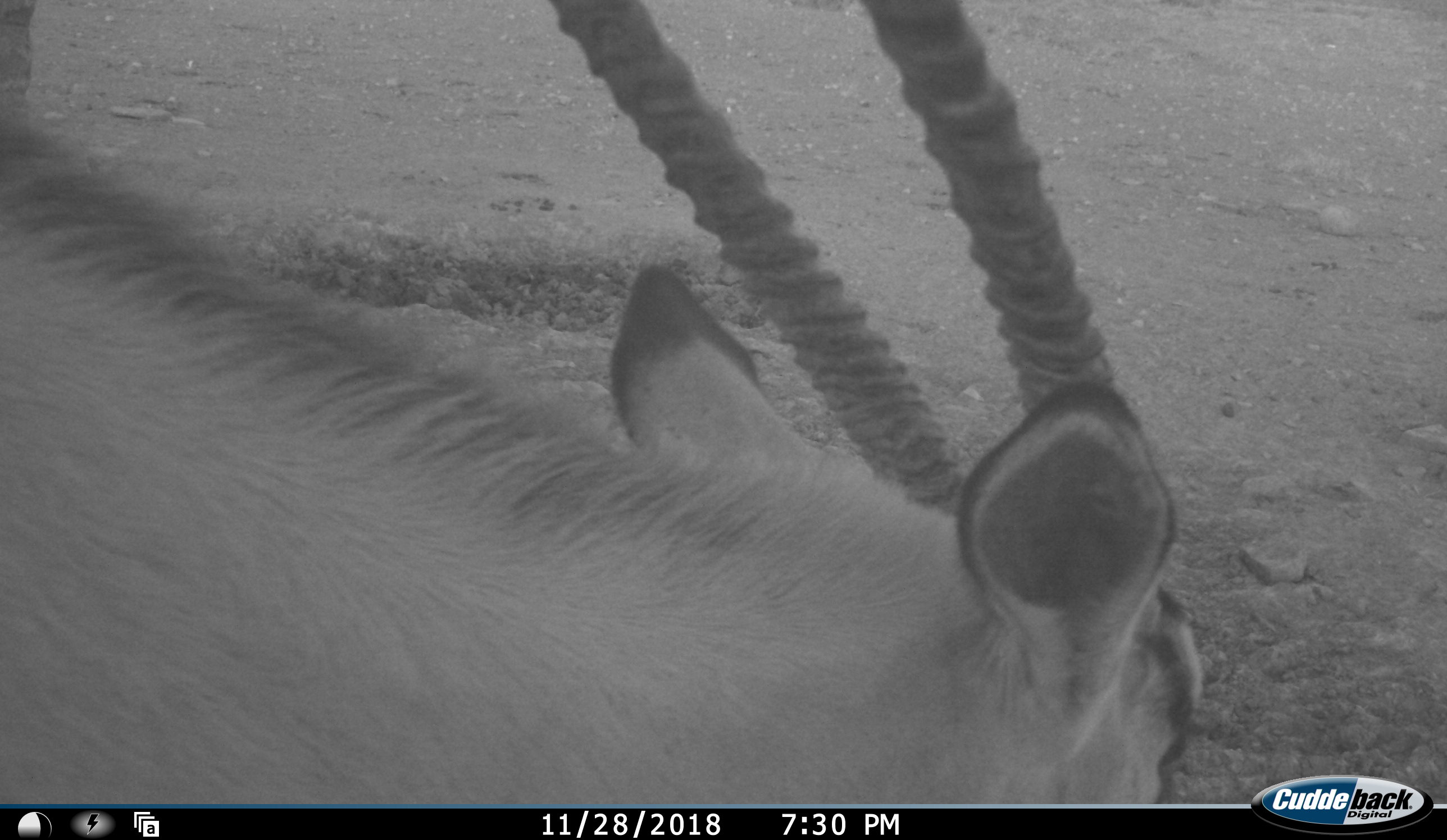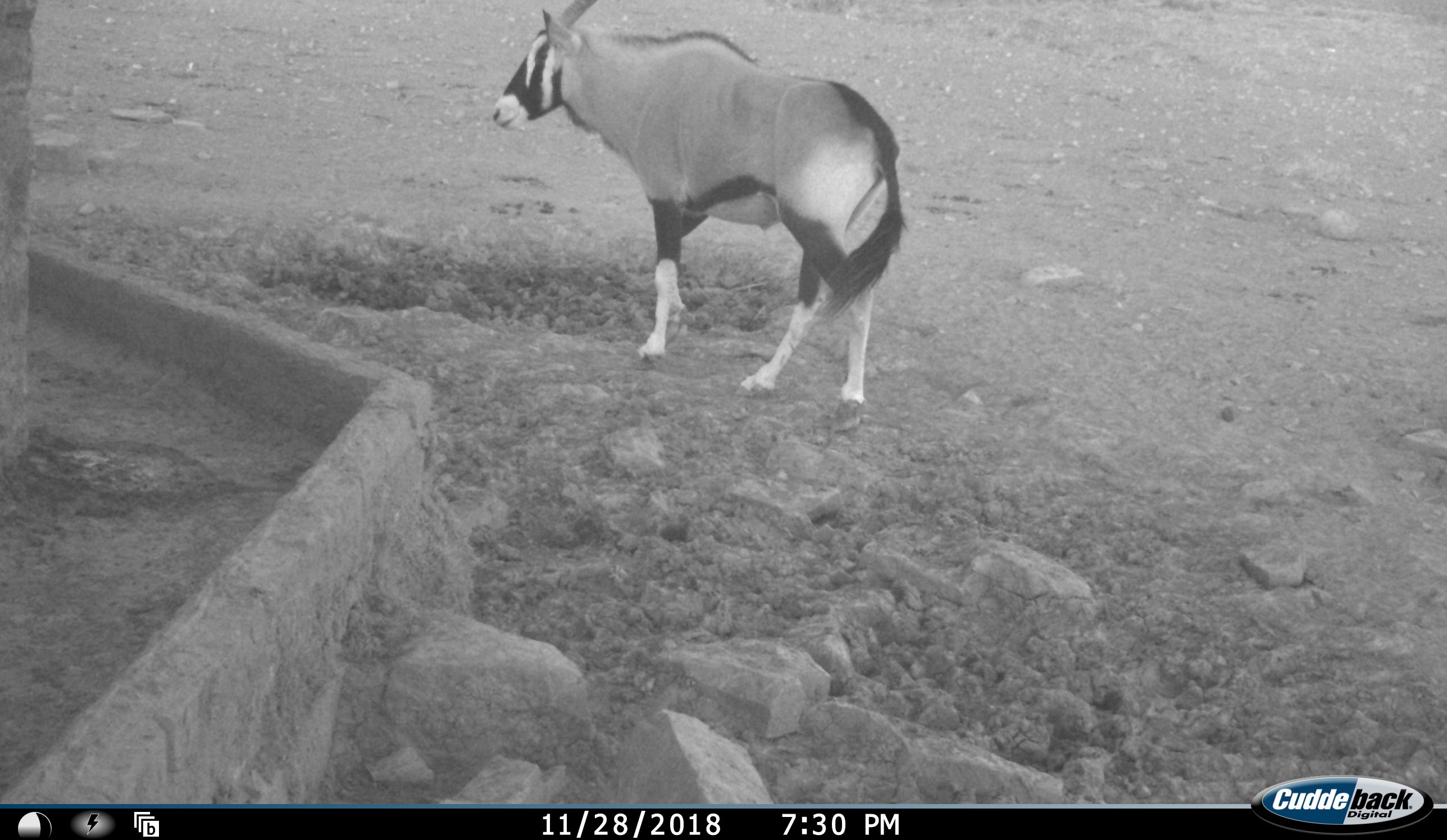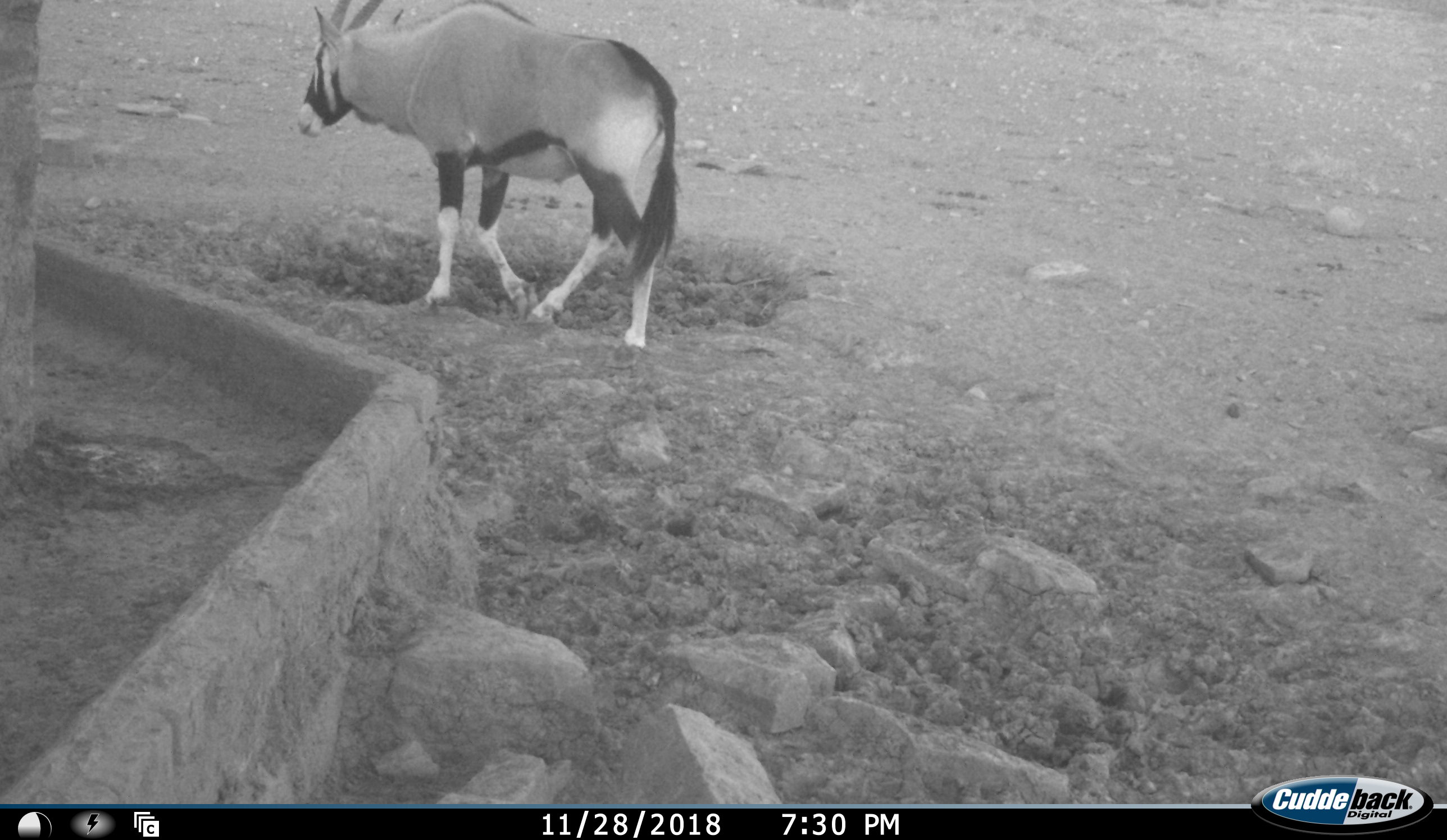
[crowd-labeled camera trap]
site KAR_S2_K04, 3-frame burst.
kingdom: Animalia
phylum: Chordata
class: Mammalia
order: Artiodactyla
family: Bovidae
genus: Oryx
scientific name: Oryx gazella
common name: gemsbok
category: oryx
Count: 1.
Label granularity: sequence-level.